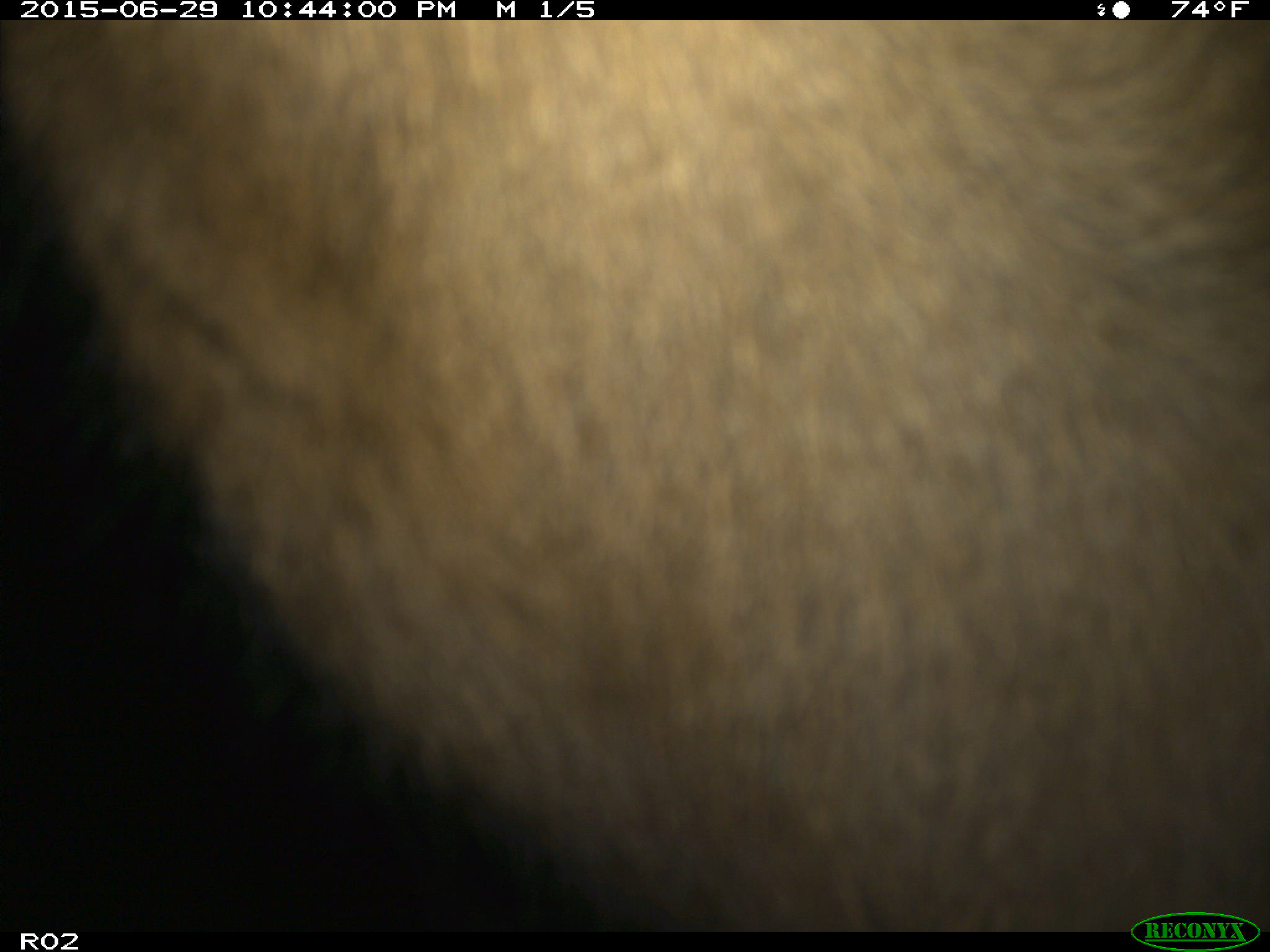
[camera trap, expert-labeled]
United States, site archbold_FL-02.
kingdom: Animalia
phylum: Chordata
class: Mammalia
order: Artiodactyla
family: Bovidae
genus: Bos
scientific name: Bos taurus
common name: domestic cow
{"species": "Bos taurus (domestic cow)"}